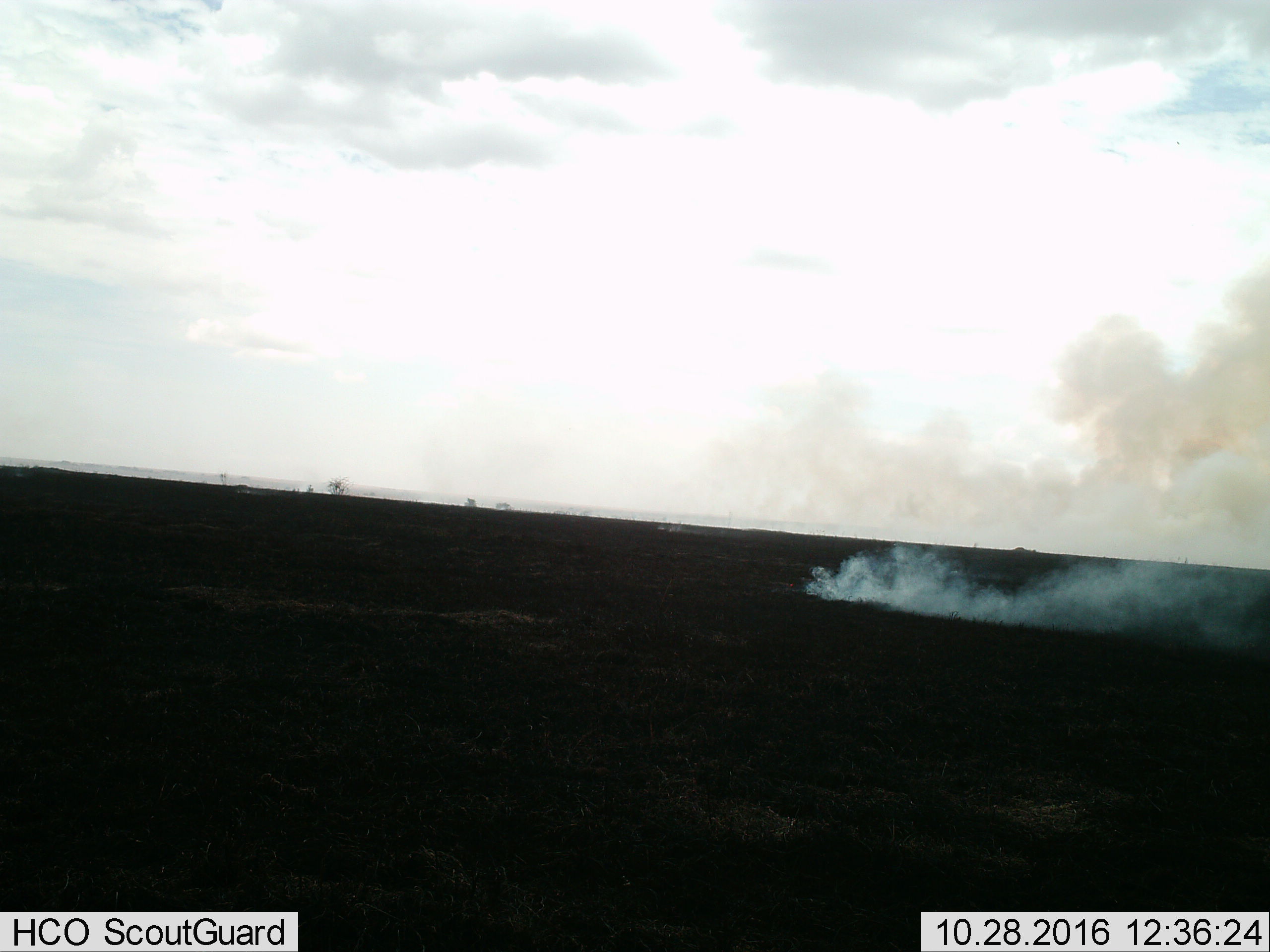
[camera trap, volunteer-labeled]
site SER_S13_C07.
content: unidentified animal